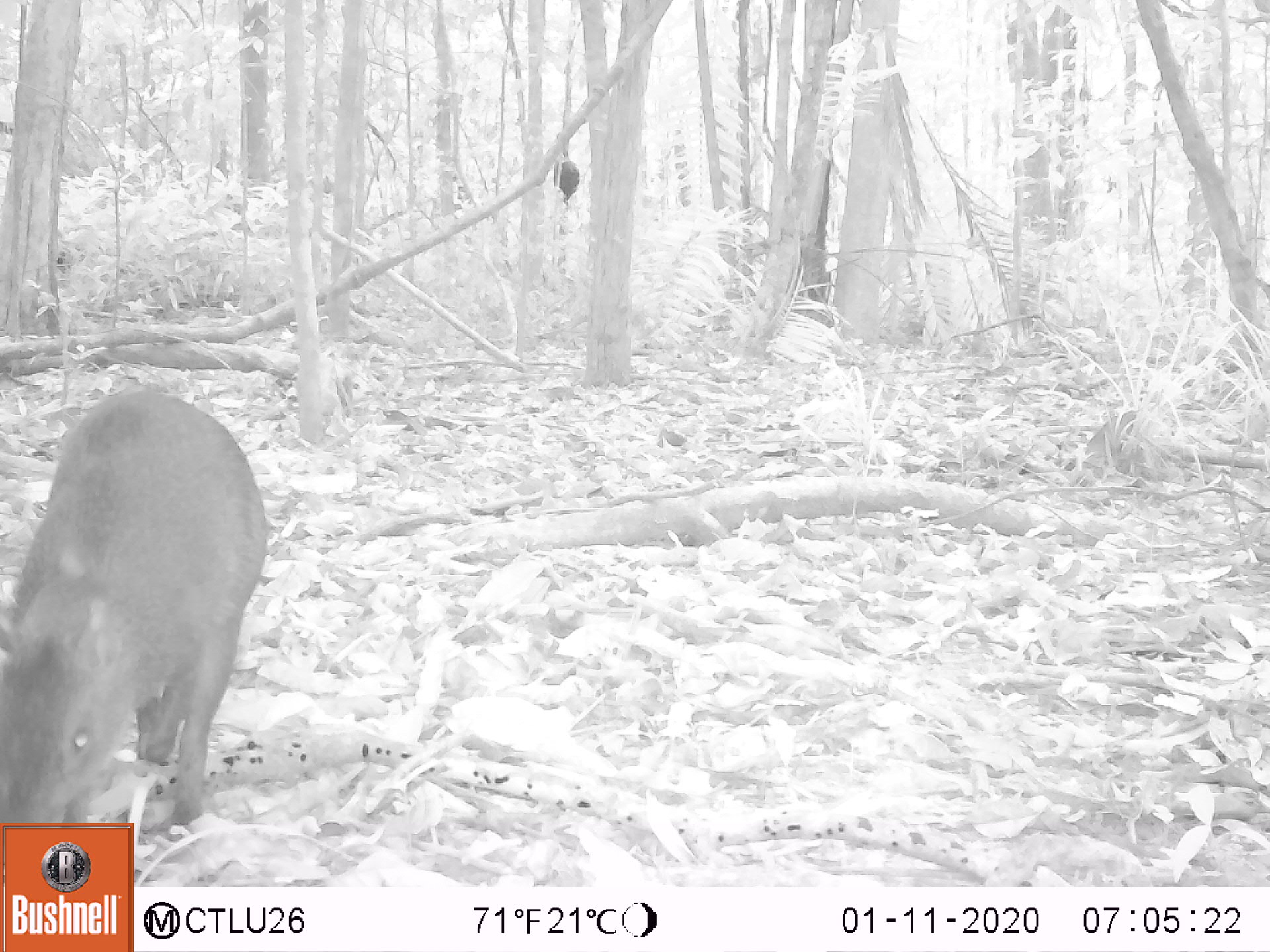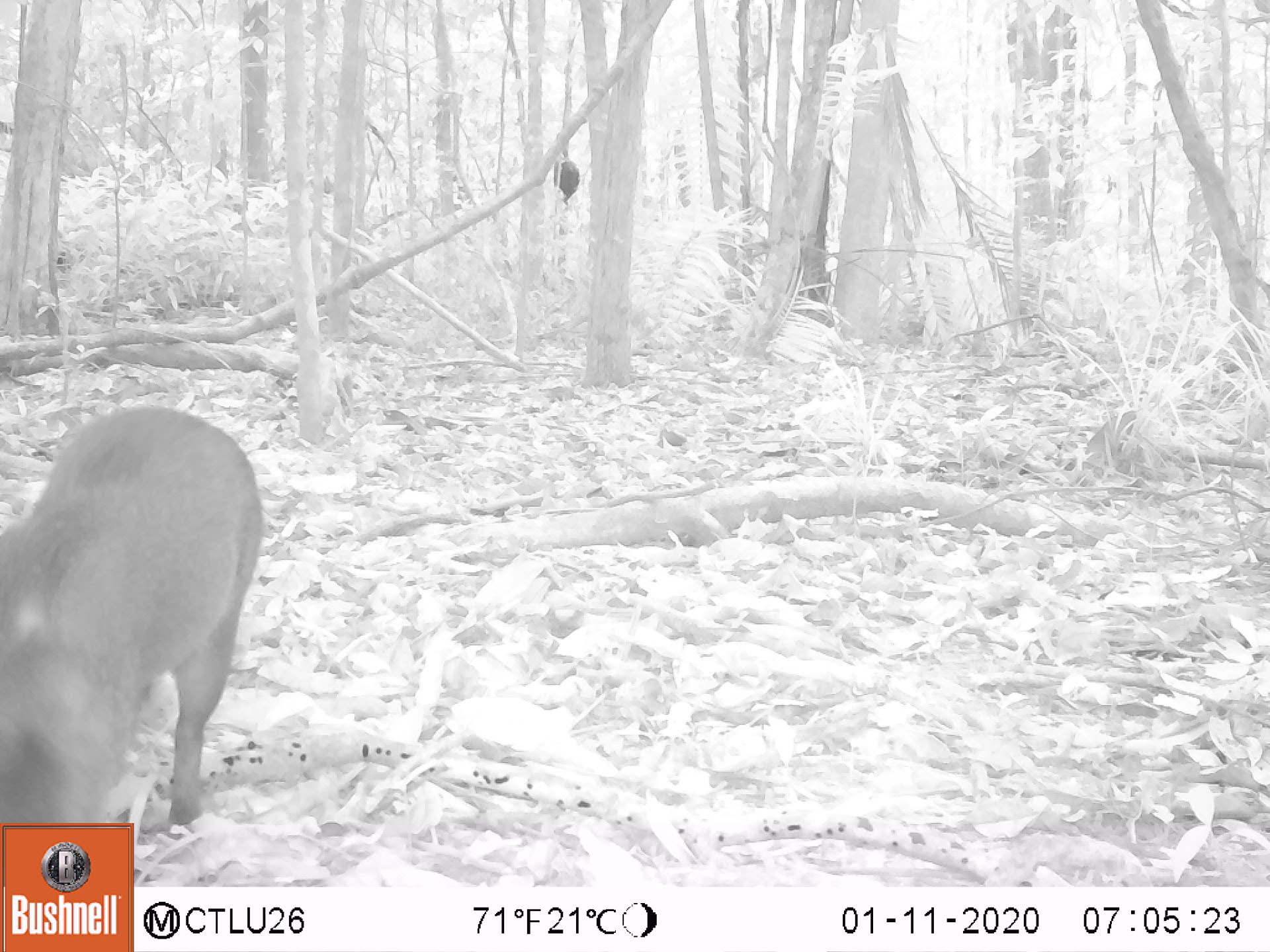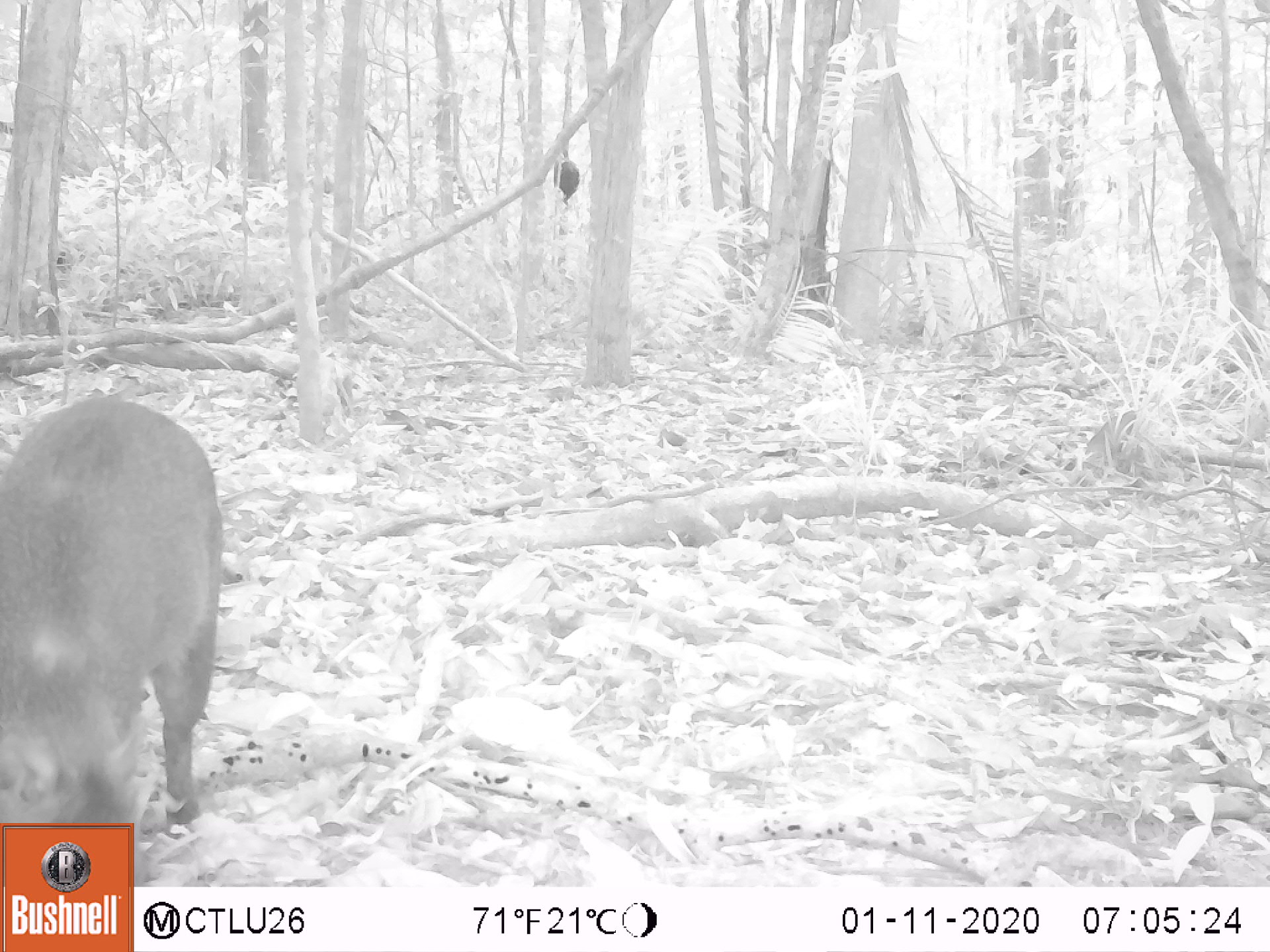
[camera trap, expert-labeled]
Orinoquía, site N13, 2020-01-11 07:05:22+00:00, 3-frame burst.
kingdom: Animalia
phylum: Chordata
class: Mammalia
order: Rodentia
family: Dasyproctidae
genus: Dasyprocta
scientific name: Dasyprocta fuliginosa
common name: black agouti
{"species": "black agouti (Dasyprocta fuliginosa)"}